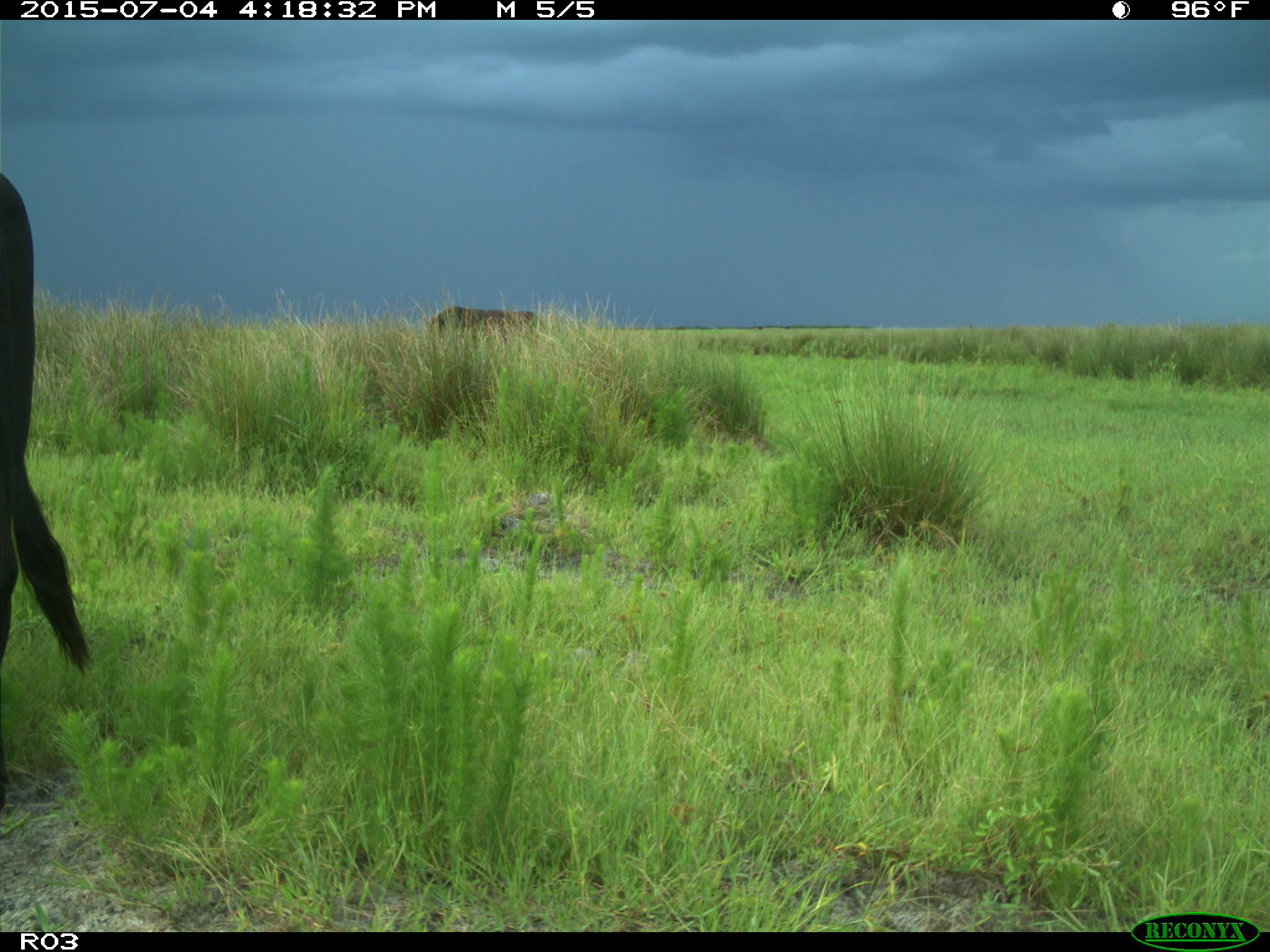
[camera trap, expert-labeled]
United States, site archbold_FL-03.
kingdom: Animalia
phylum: Chordata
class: Mammalia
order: Artiodactyla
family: Bovidae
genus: Bos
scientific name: Bos taurus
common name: domestic cow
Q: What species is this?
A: Bos taurus (domestic cow).